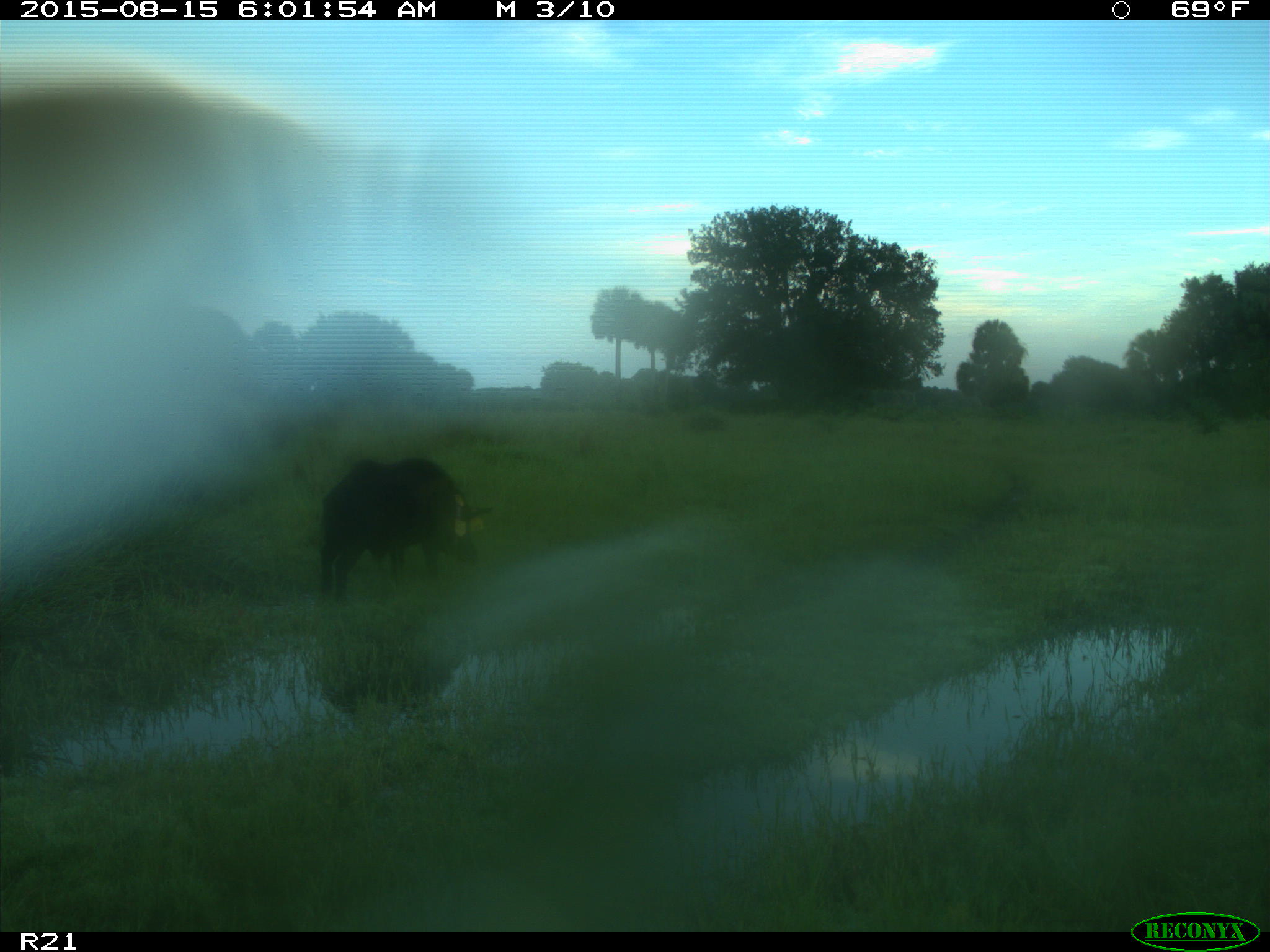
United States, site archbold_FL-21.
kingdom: Animalia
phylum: Chordata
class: Mammalia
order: Artiodactyla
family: Suidae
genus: Sus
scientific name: Sus scrofa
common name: wild boar